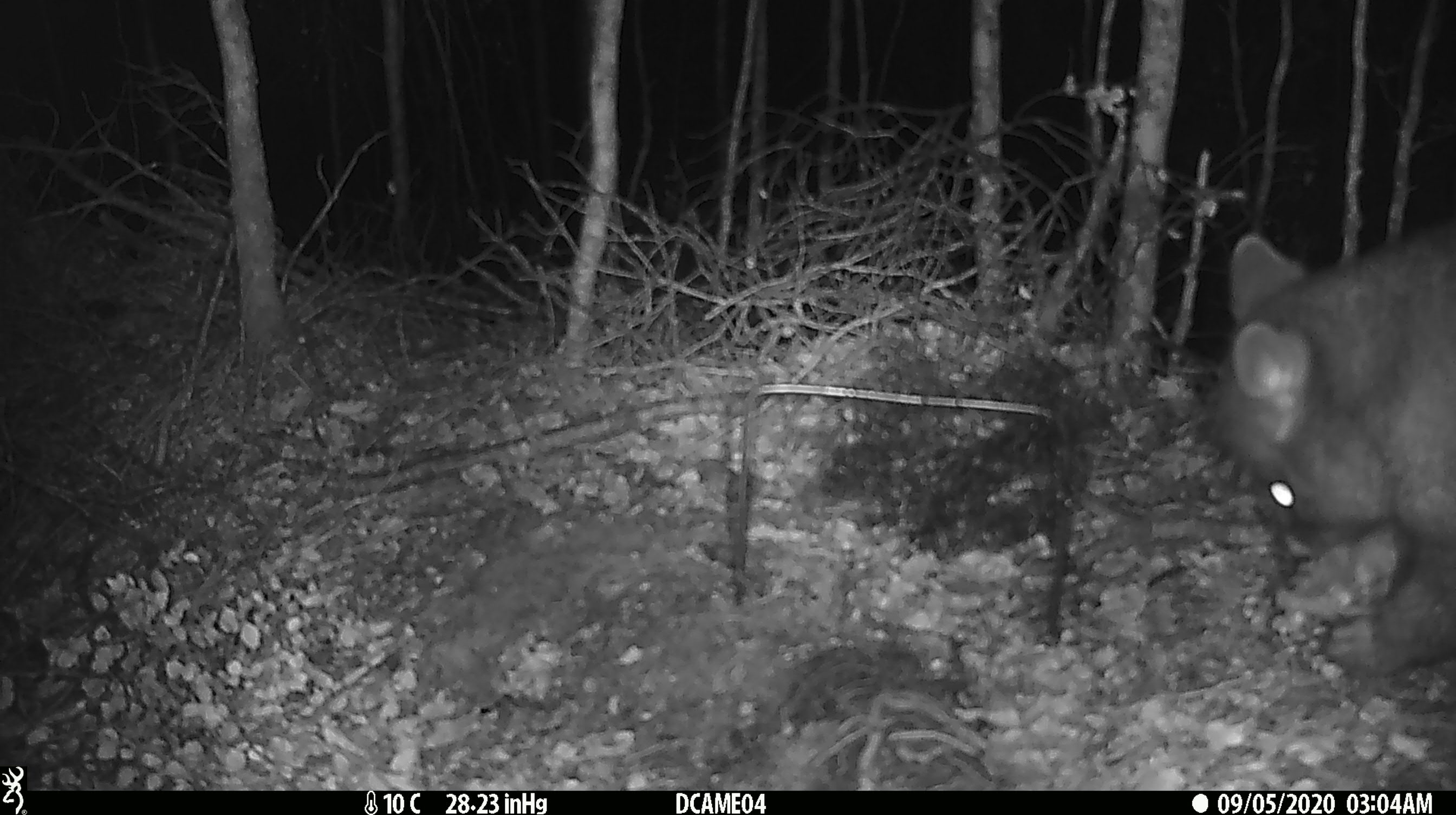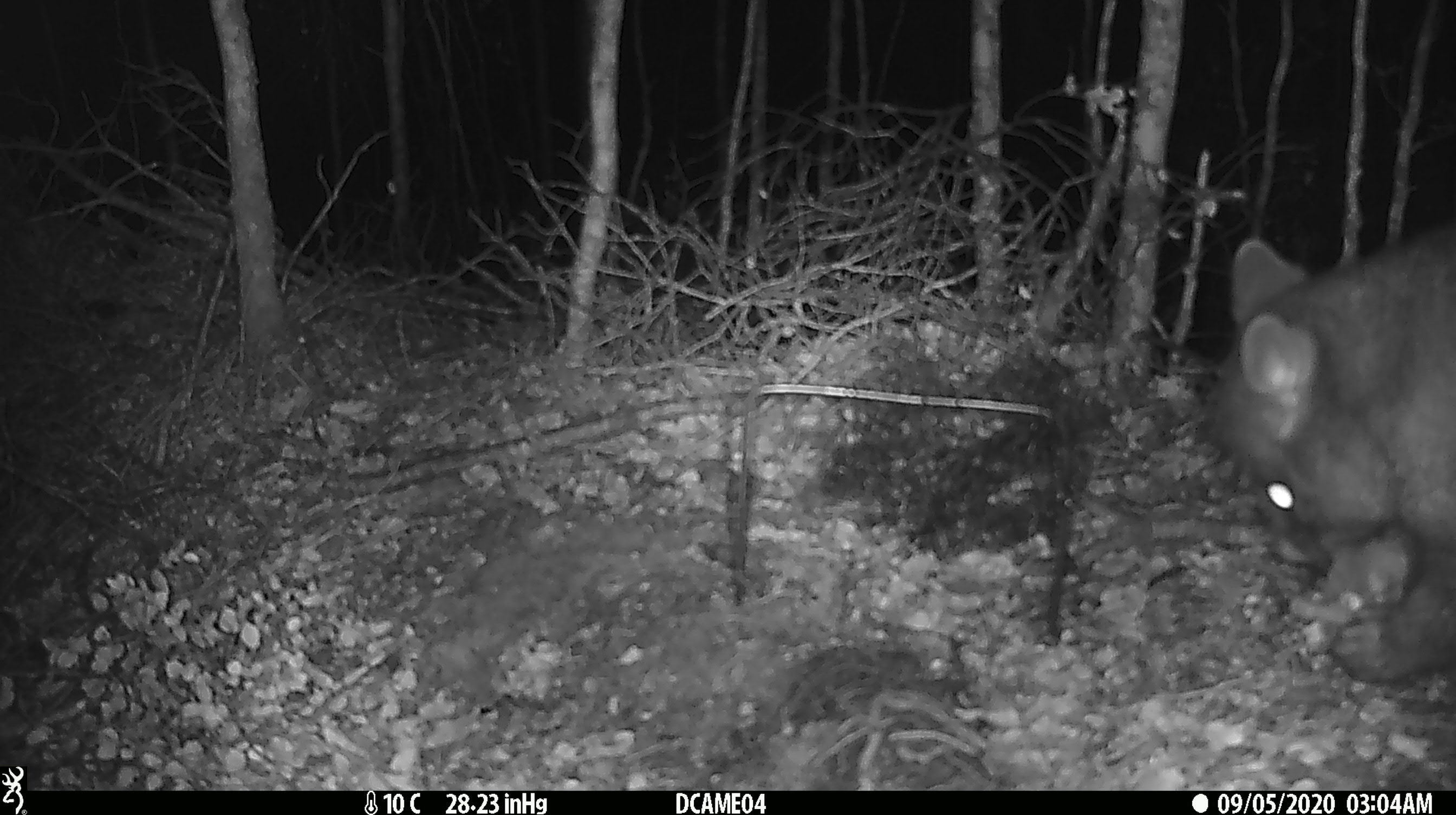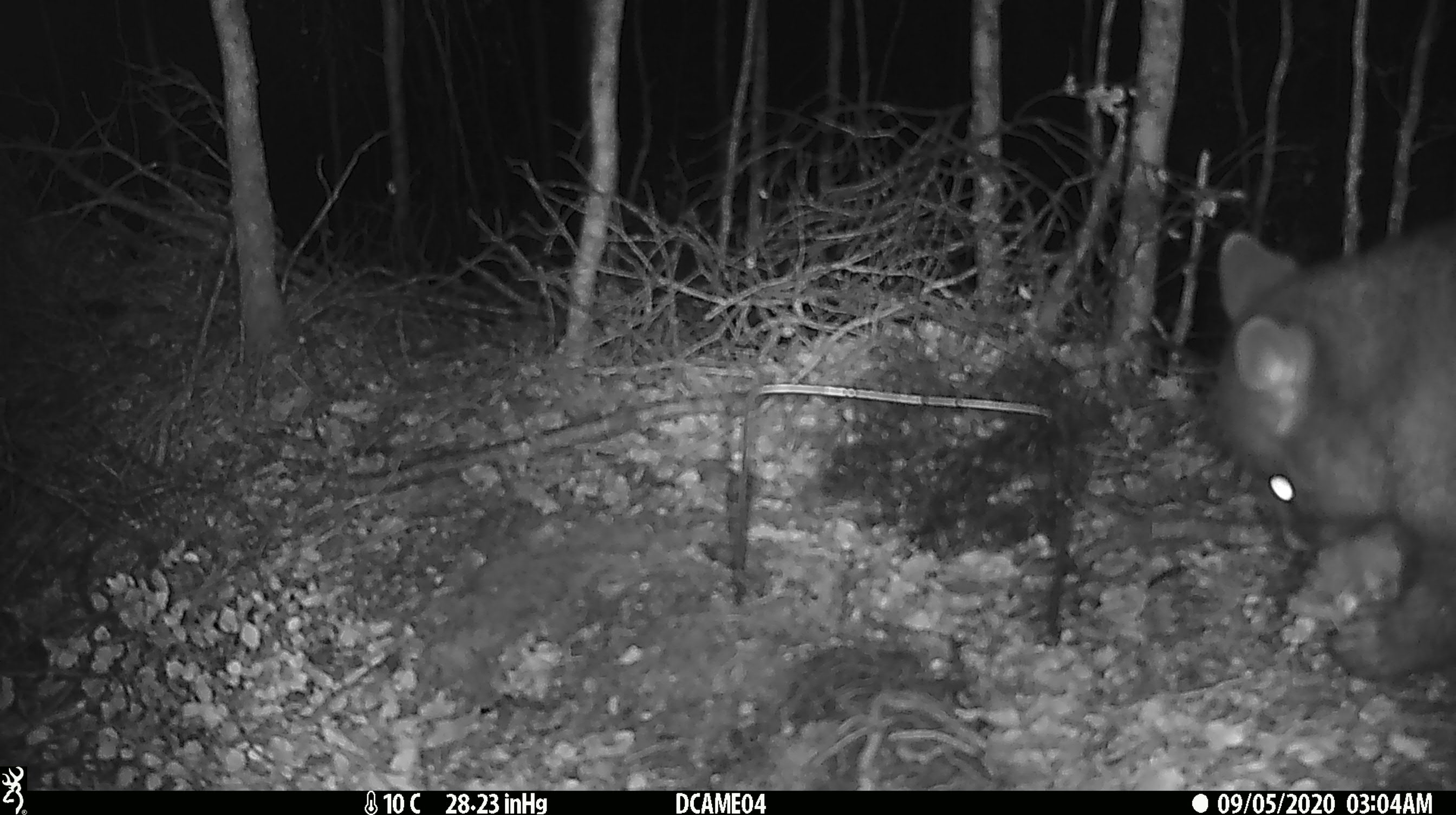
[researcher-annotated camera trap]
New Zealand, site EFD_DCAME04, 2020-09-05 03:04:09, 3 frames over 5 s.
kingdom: Animalia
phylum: Chordata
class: Mammalia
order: Diprotodontia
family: Phalangeridae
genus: Trichosurus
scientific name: Trichosurus vulpecula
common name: common brushtail possum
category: possum